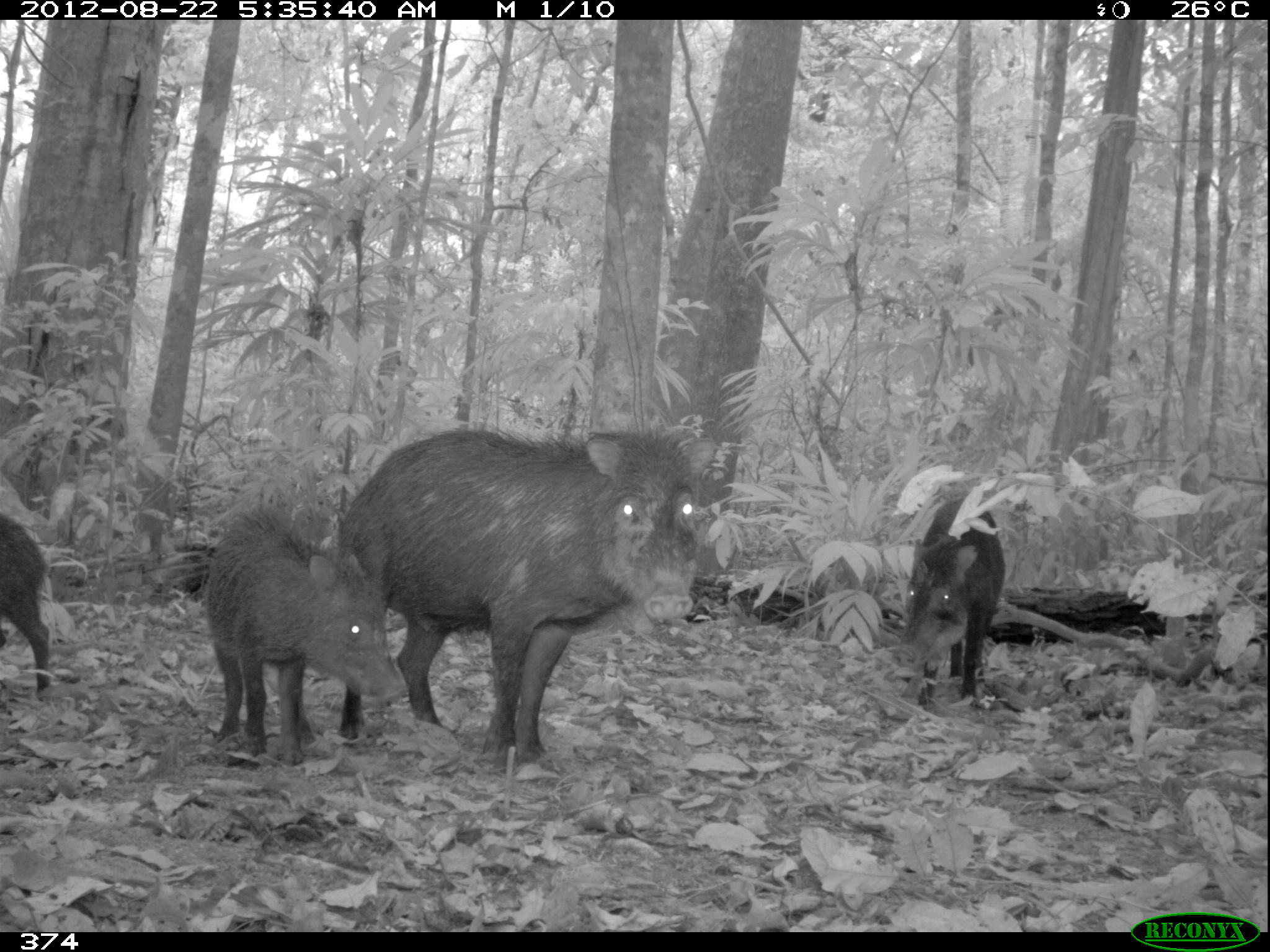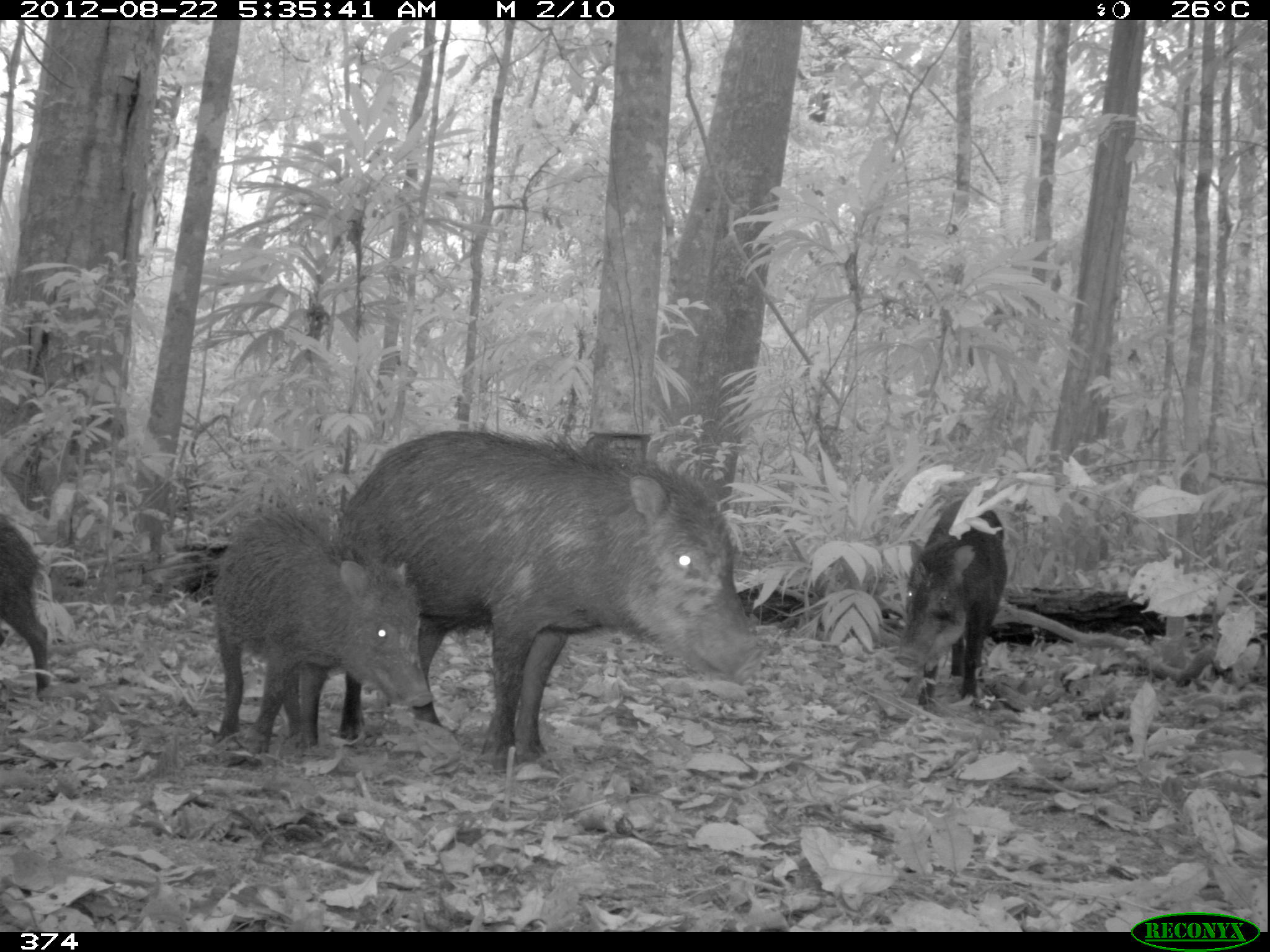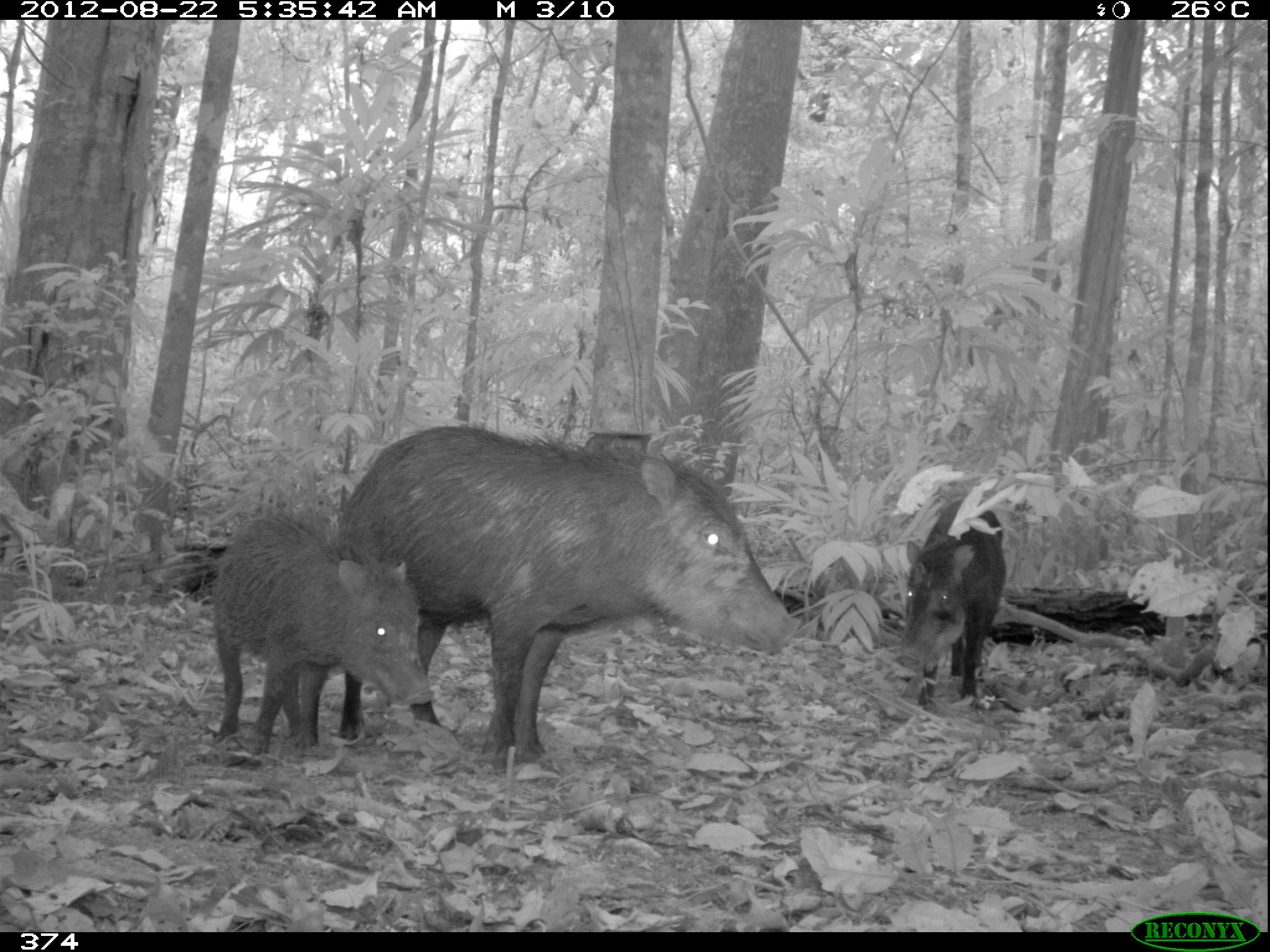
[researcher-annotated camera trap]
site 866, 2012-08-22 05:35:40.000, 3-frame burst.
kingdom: Animalia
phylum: Chordata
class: Mammalia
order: Artiodactyla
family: Tayassuidae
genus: Tayassu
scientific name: Tayassu pecari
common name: white-lipped peccary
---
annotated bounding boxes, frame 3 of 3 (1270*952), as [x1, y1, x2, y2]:
tayassu pecari: [337, 423, 801, 778]; [209, 511, 434, 756]; [892, 495, 1006, 713]